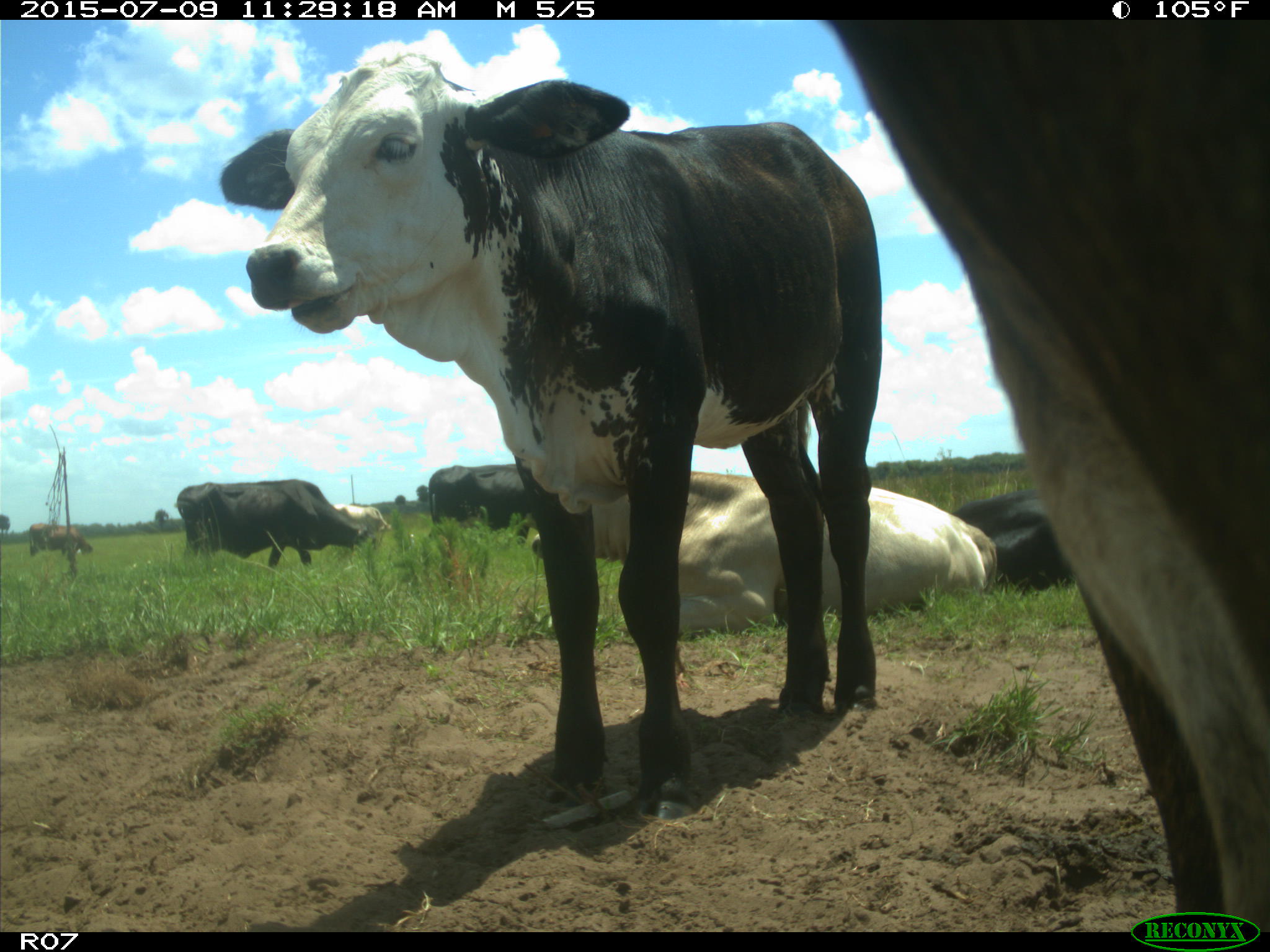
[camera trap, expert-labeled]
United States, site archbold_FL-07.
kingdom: Animalia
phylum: Chordata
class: Mammalia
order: Artiodactyla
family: Bovidae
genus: Bos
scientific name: Bos taurus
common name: domestic cow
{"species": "Bos taurus (domestic cow)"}